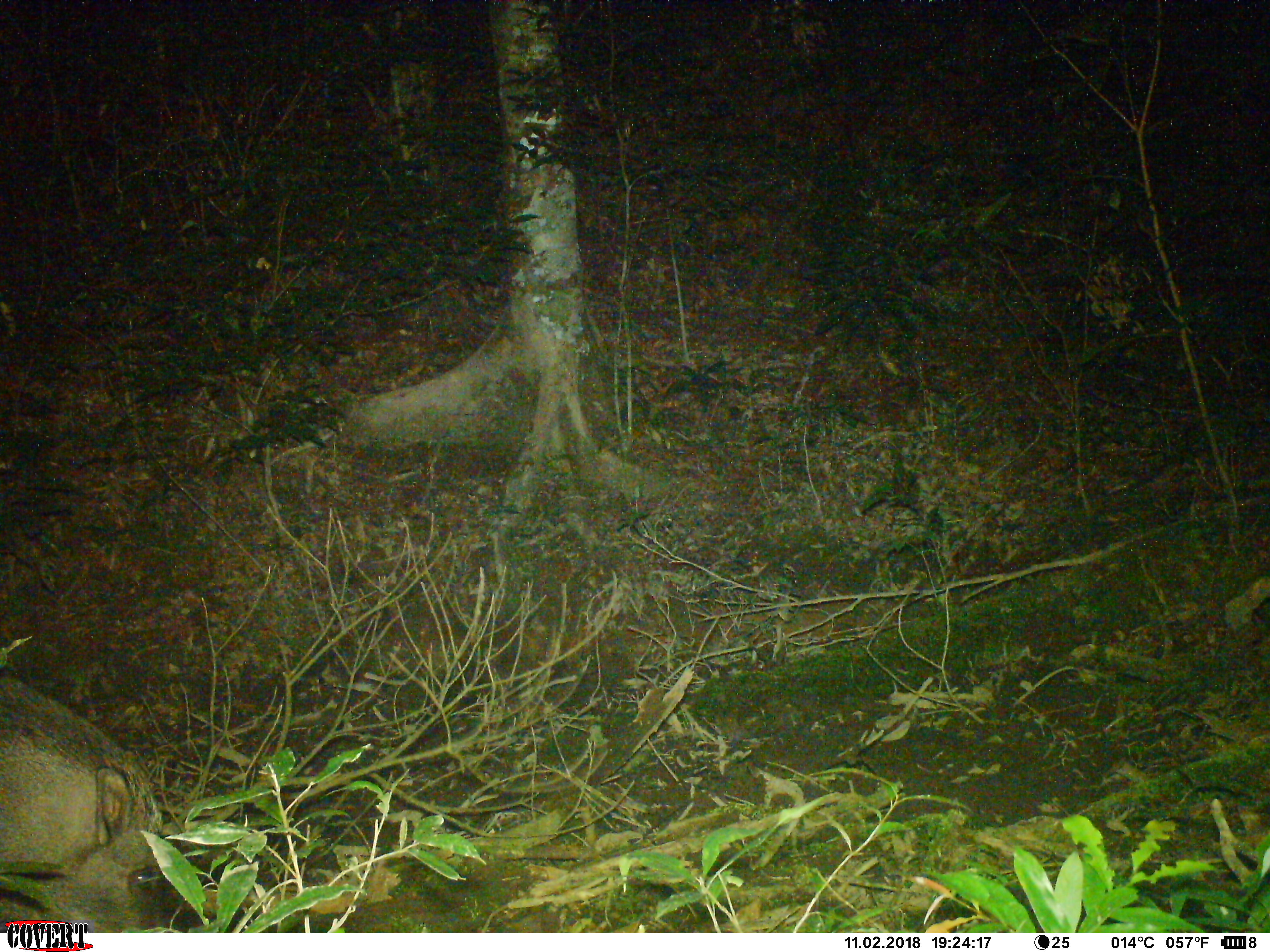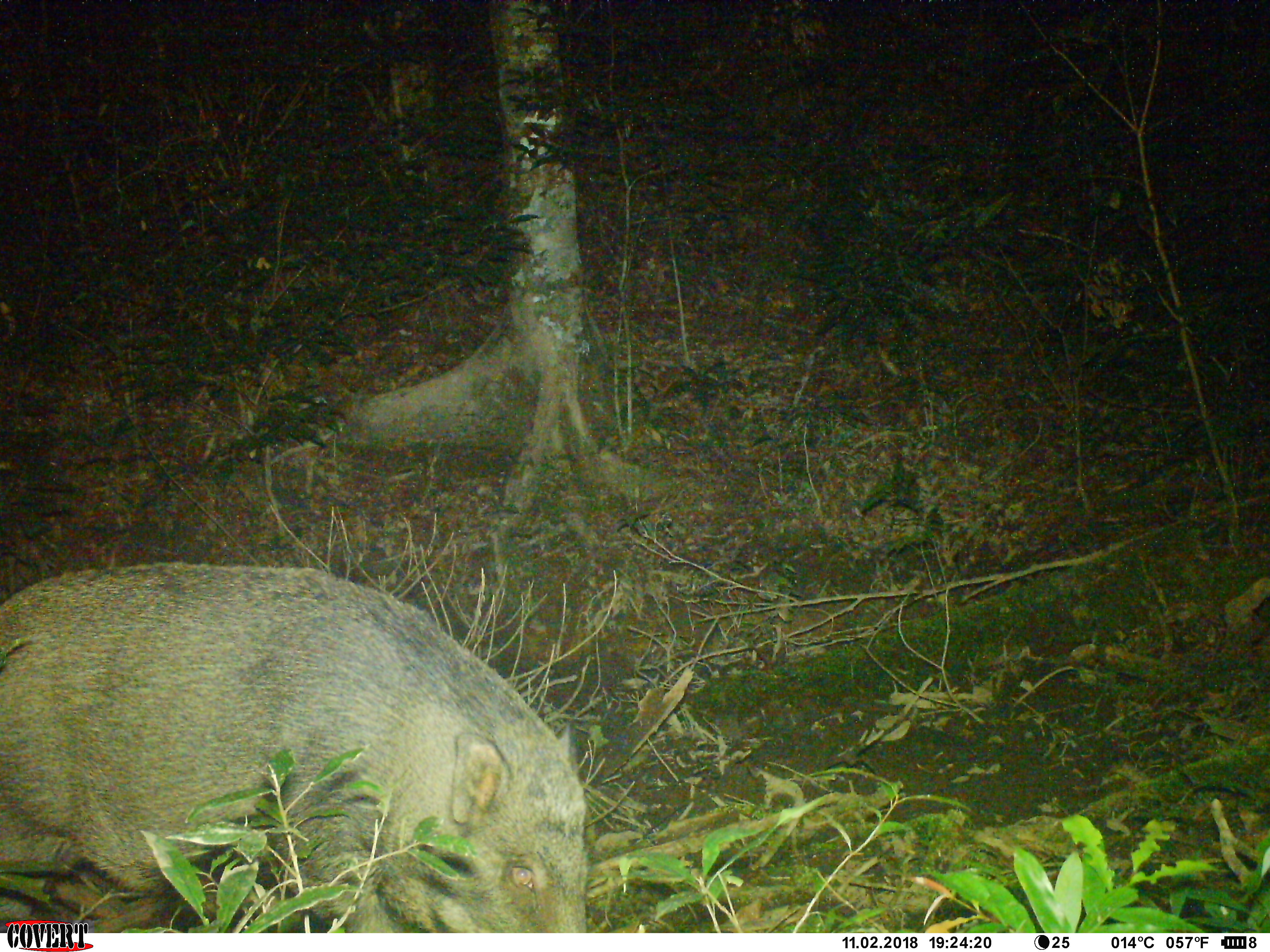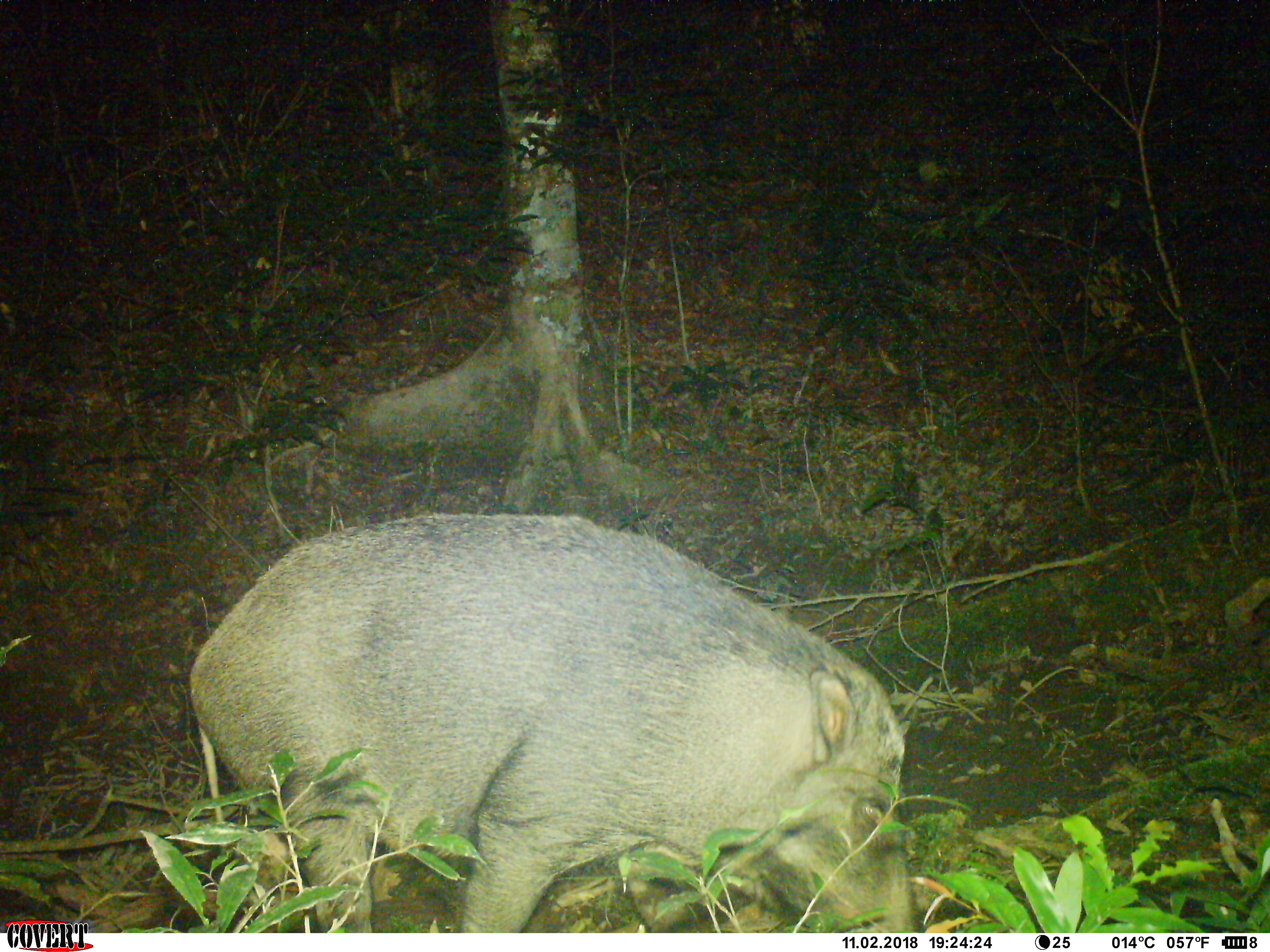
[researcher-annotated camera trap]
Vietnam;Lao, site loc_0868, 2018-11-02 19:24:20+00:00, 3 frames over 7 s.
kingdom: Animalia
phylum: Chordata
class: Mammalia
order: Artiodactyla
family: Suidae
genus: Sus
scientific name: Sus scrofa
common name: eurasian wild pig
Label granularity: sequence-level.